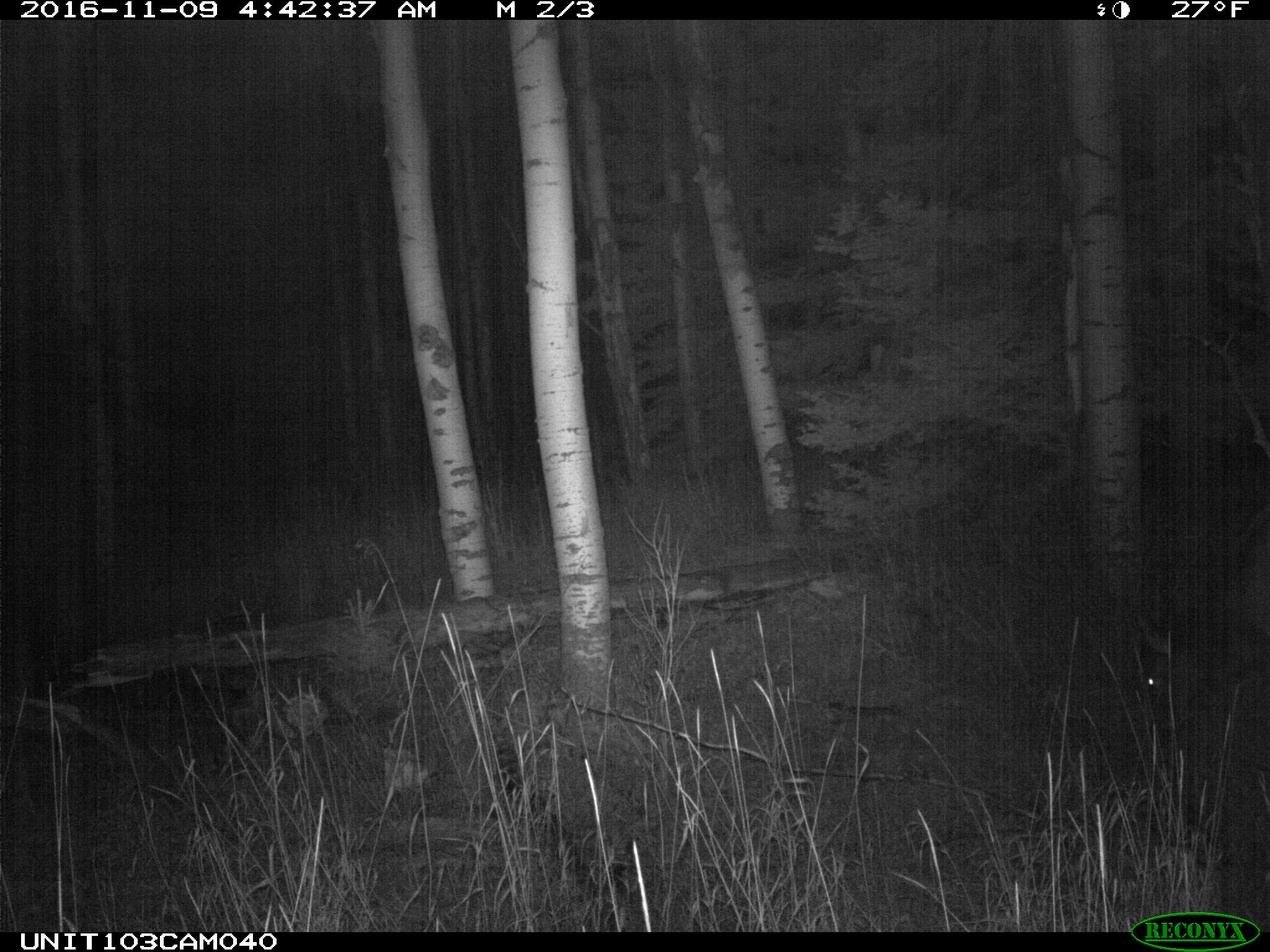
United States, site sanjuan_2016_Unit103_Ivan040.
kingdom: Animalia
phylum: Chordata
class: Mammalia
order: Artiodactyla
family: Cervidae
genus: Cervus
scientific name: Cervus elaphus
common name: red deer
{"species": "Cervus elaphus (red deer)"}